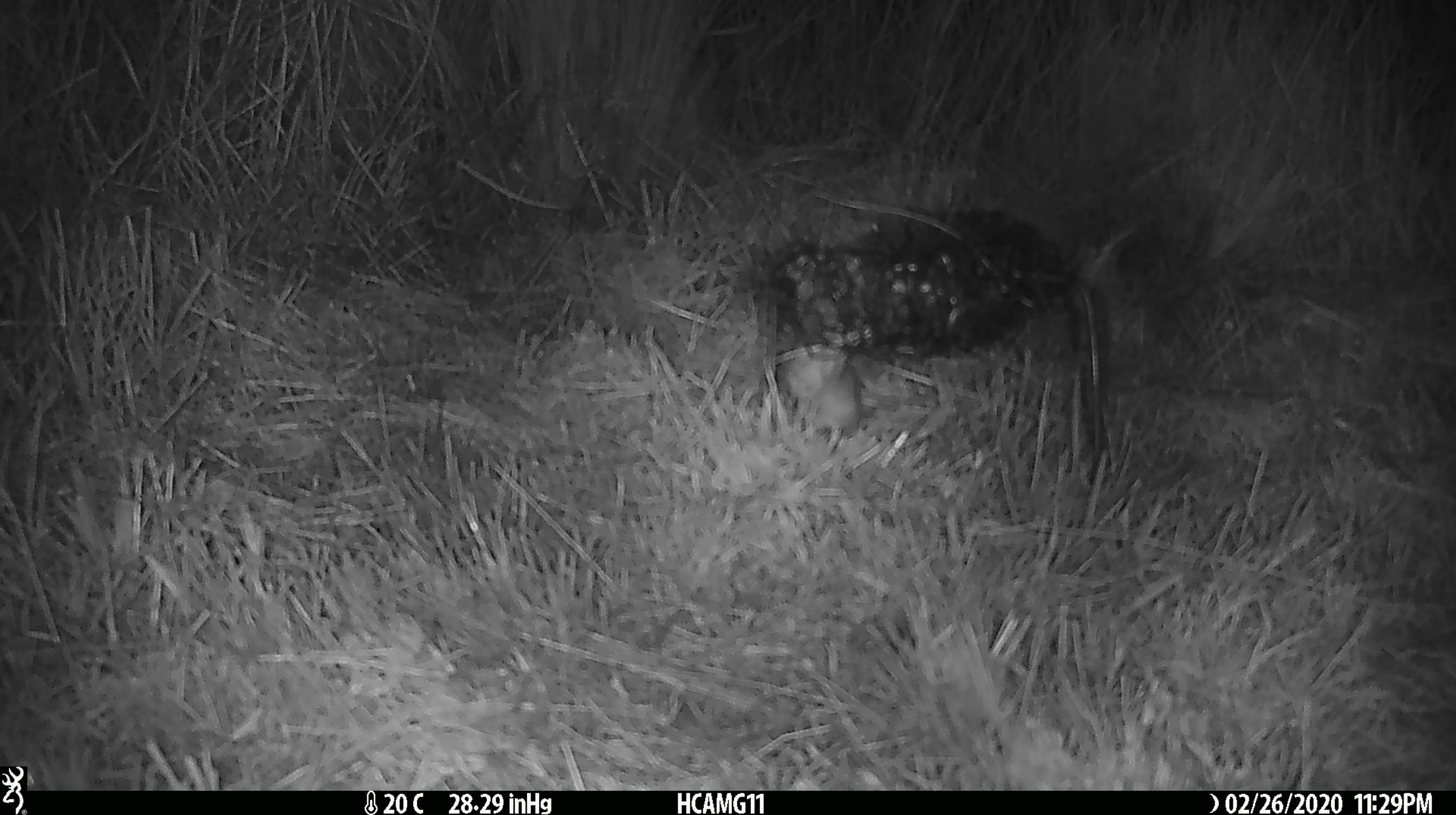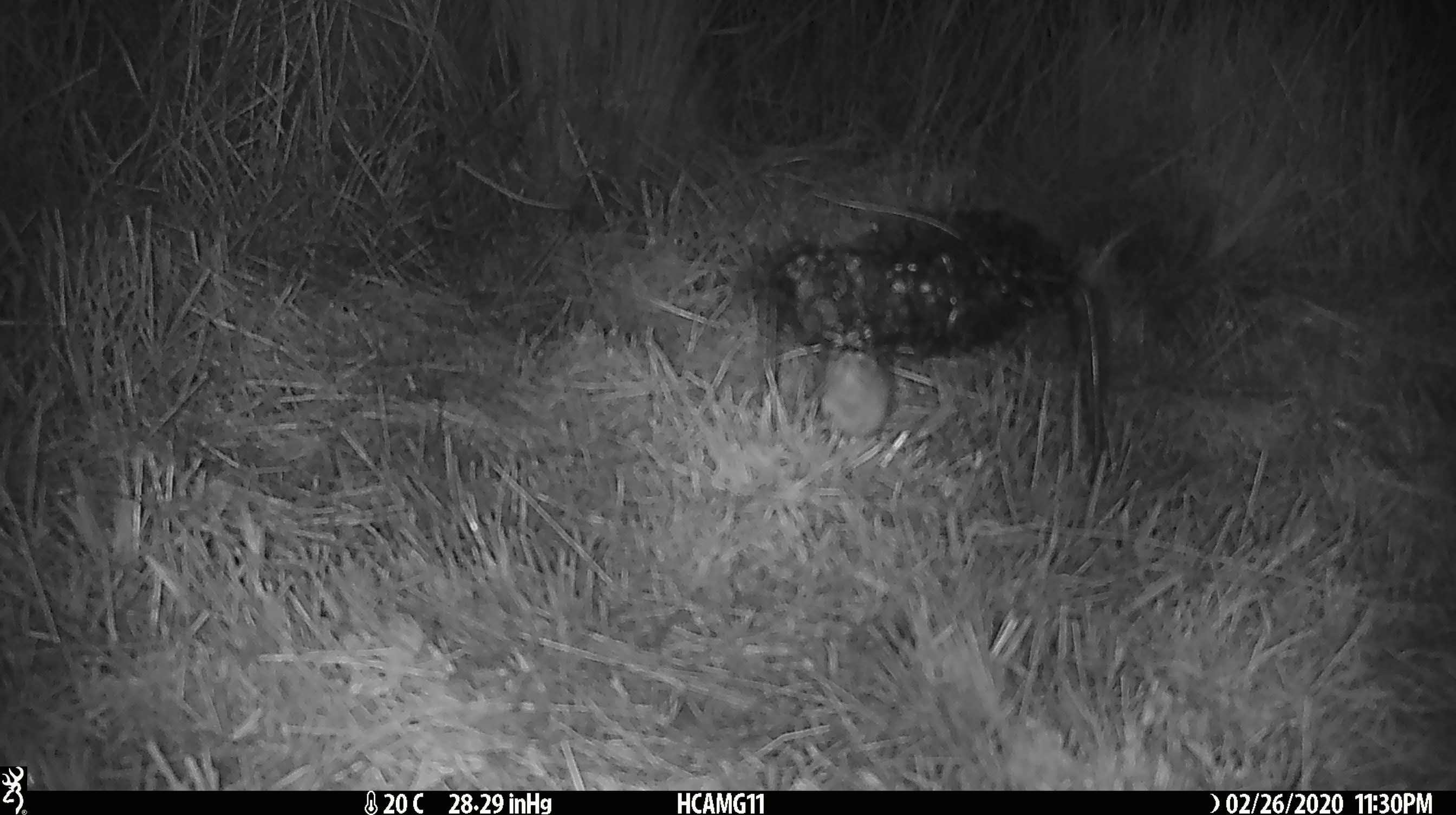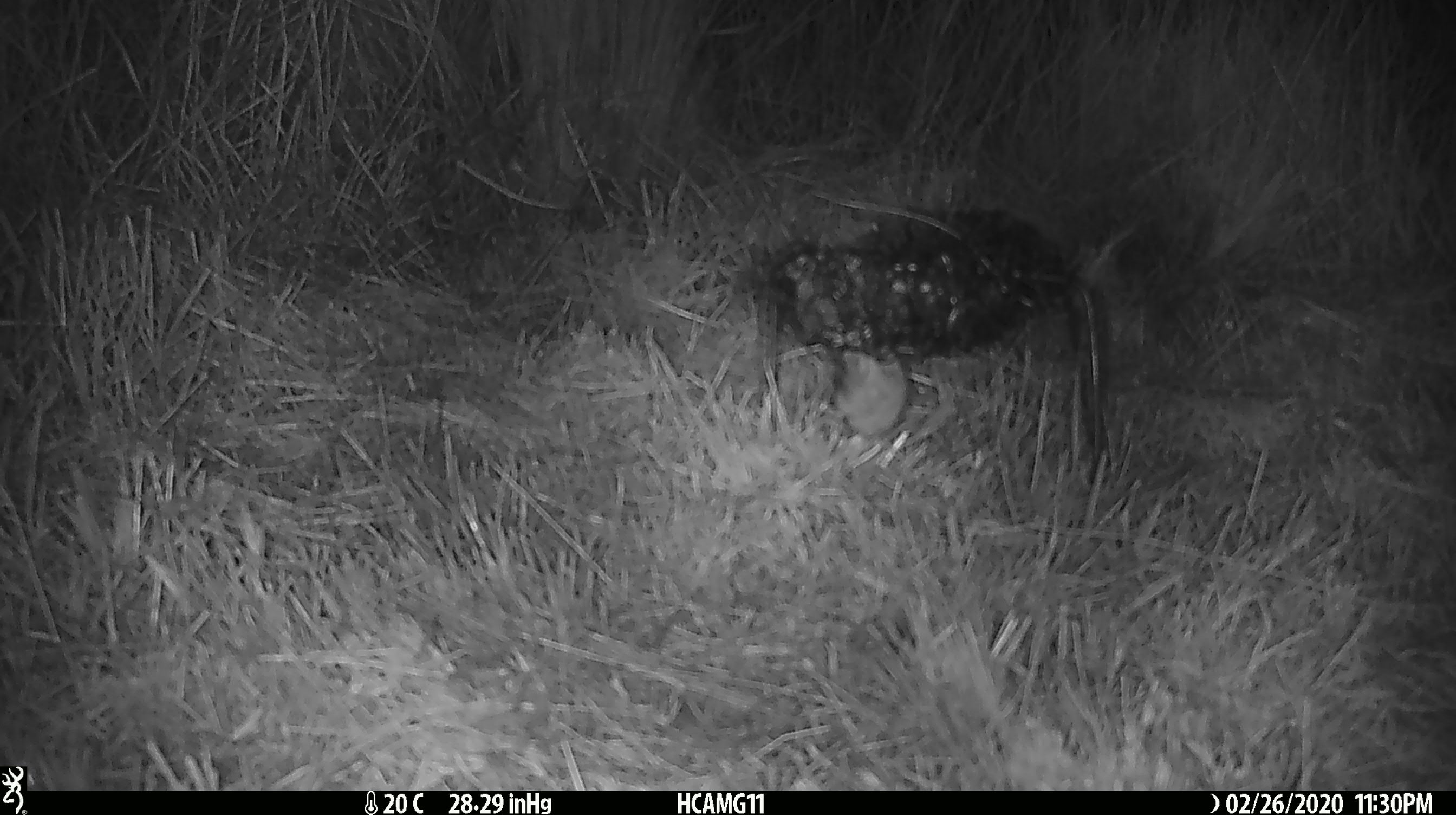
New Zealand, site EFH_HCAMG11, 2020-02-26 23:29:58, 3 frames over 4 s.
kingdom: Animalia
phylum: Chordata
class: Mammalia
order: Rodentia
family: Muridae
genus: Mus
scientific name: Mus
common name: mouse